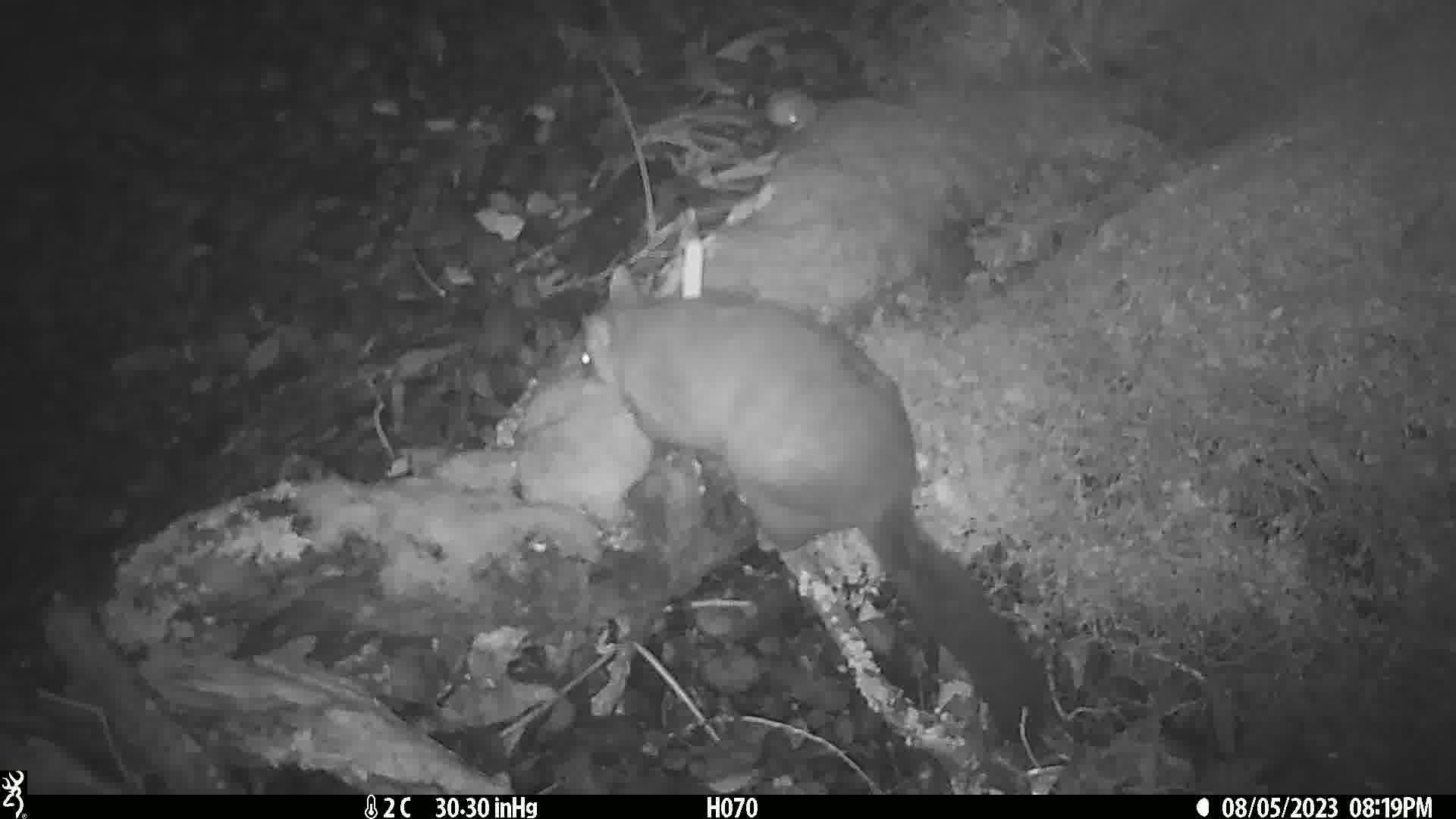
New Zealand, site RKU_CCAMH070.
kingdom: Animalia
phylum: Chordata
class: Mammalia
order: Diprotodontia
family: Phalangeridae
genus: Trichosurus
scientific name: Trichosurus vulpecula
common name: common brushtail possum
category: possum